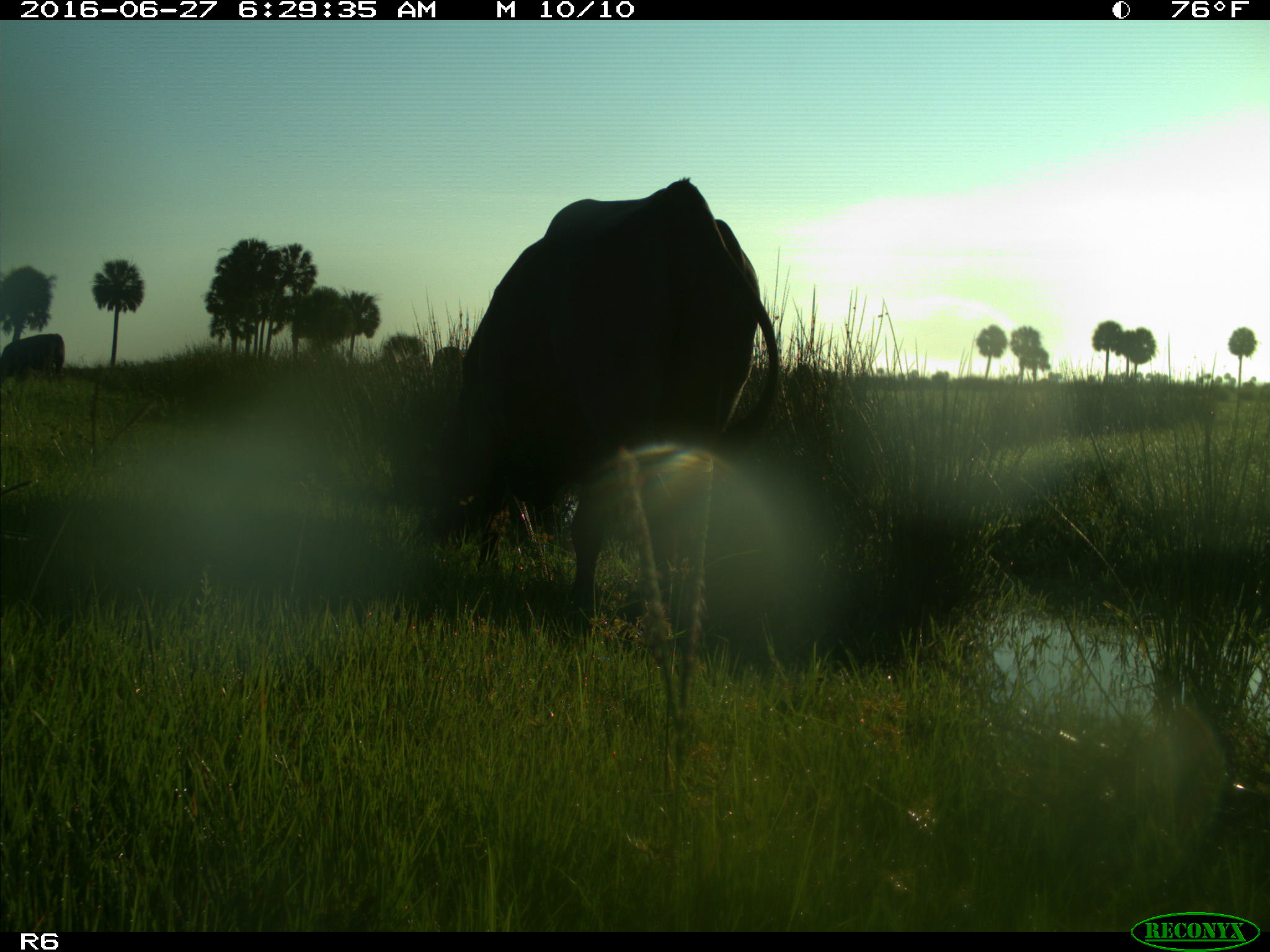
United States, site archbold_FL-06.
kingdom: Animalia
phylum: Chordata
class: Mammalia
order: Artiodactyla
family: Bovidae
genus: Bos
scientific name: Bos taurus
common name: domestic cow